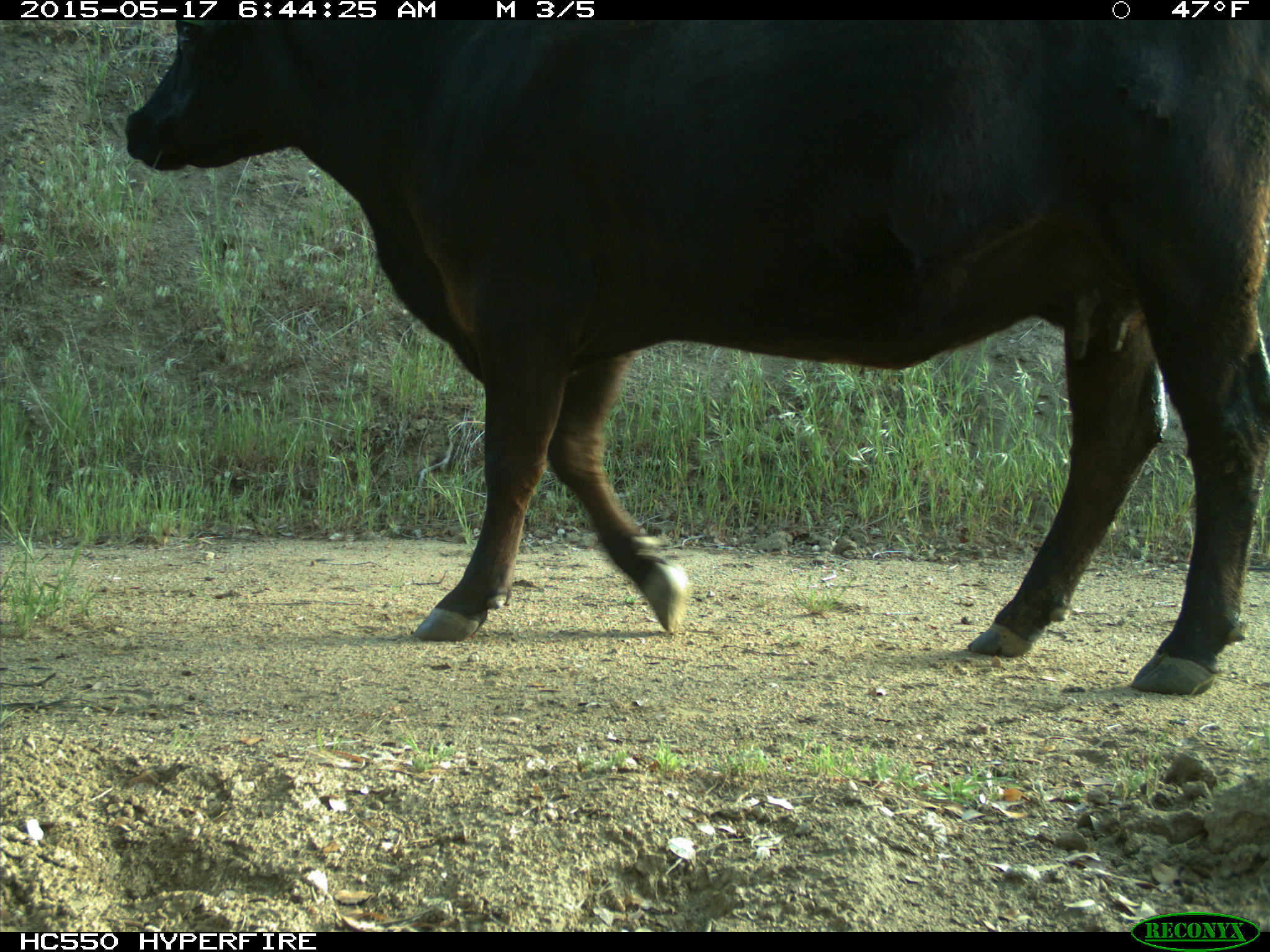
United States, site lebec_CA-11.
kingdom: Animalia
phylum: Chordata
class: Mammalia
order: Artiodactyla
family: Bovidae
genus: Bos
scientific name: Bos taurus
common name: domestic cow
Bos taurus (domestic cow).